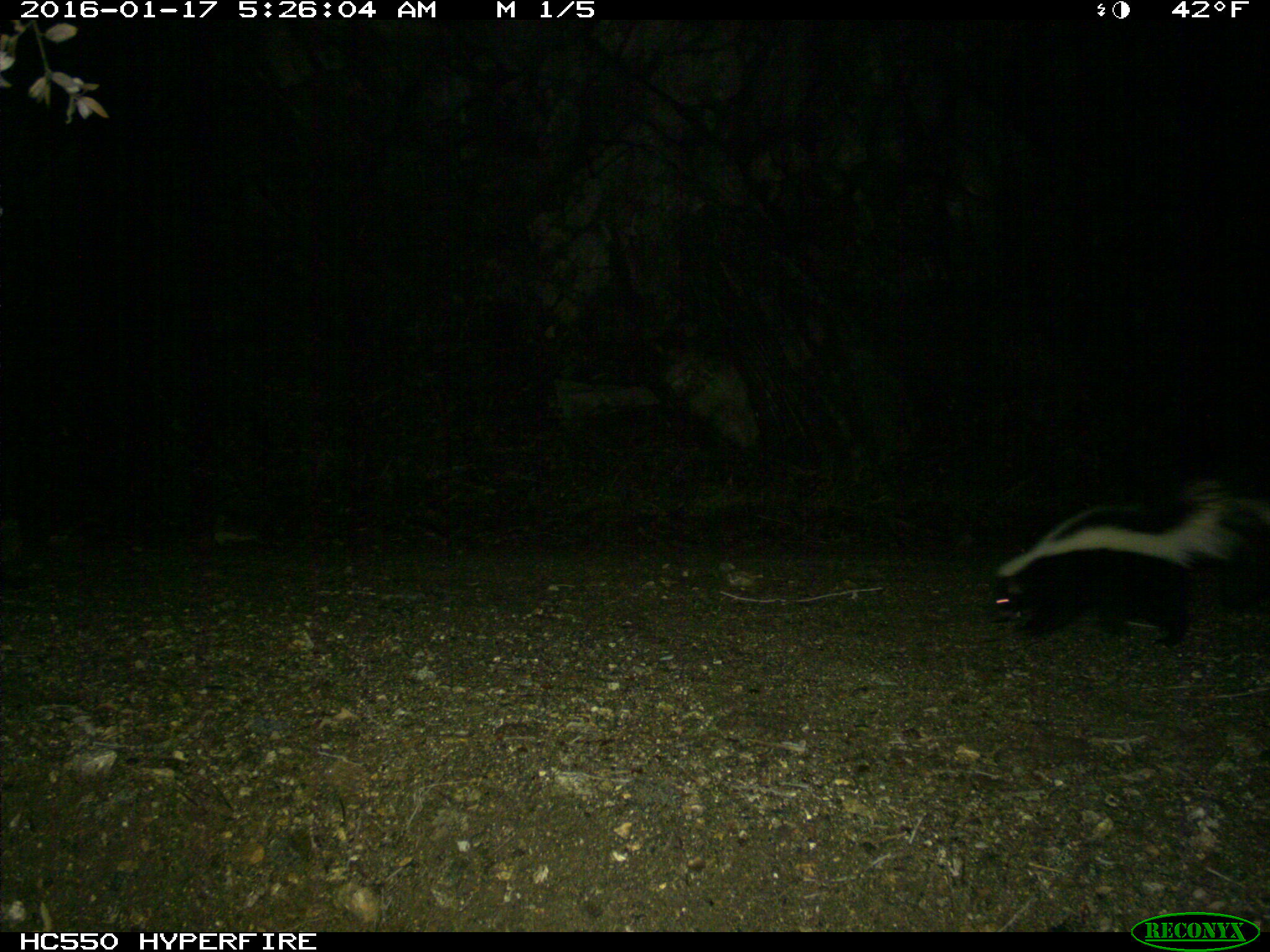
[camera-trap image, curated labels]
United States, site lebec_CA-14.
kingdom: Animalia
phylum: Chordata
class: Mammalia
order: Carnivora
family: Mephitidae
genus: Mephitis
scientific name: Mephitis mephitis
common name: striped skunk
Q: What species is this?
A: Mephitis mephitis (striped skunk).